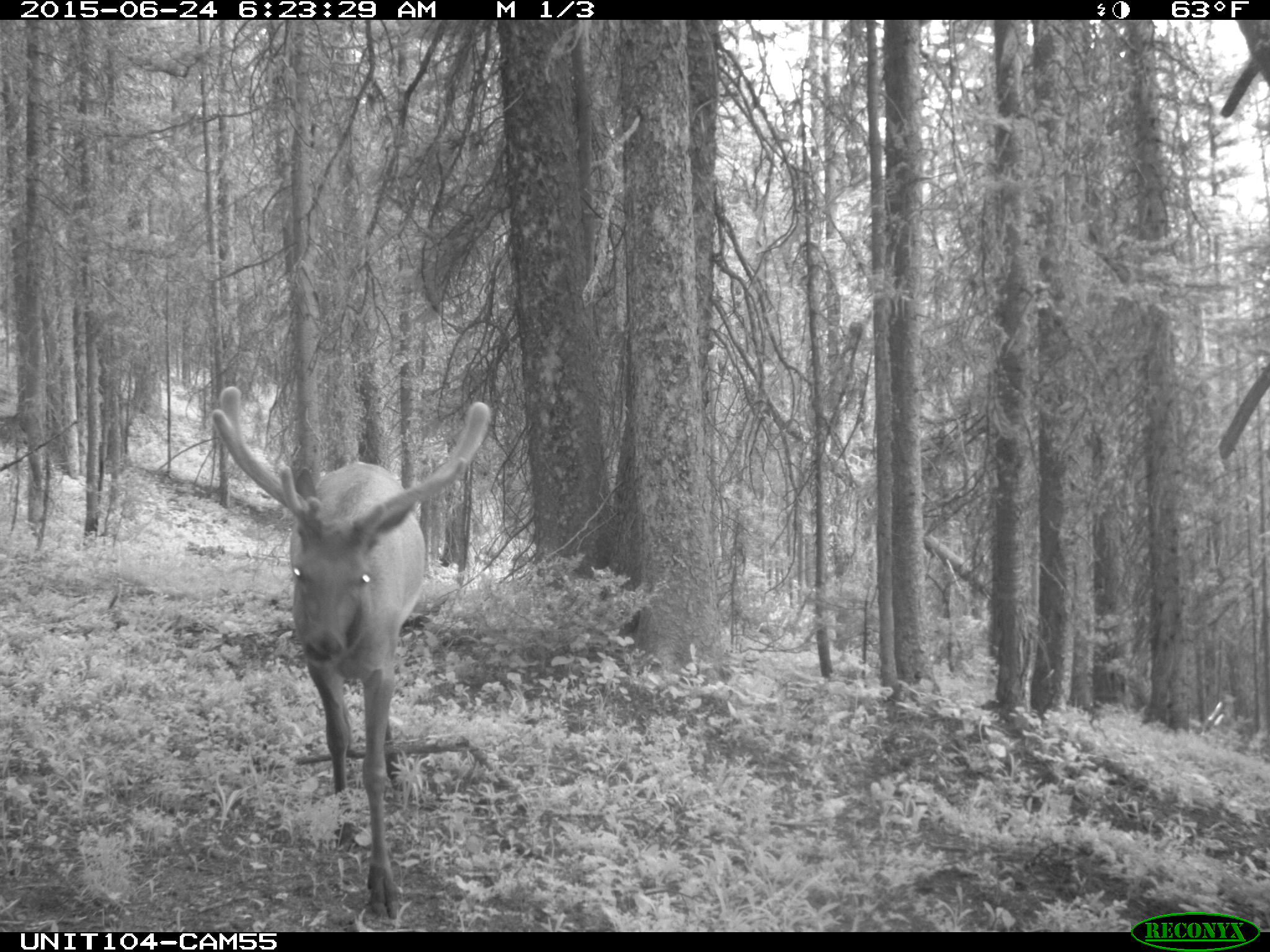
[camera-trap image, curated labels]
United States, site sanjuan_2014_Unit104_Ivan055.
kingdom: Animalia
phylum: Chordata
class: Mammalia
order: Artiodactyla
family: Cervidae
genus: Cervus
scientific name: Cervus elaphus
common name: red deer